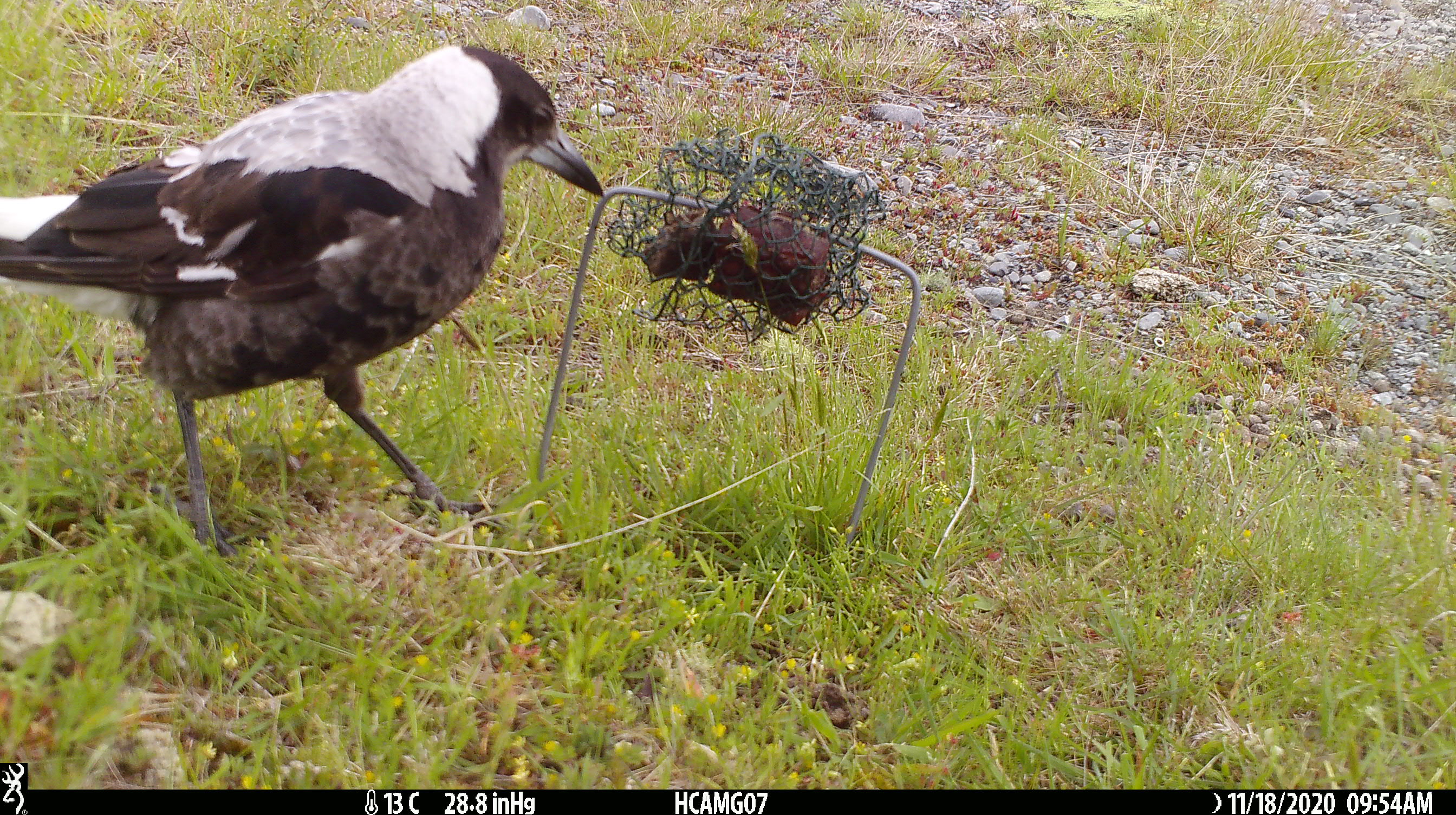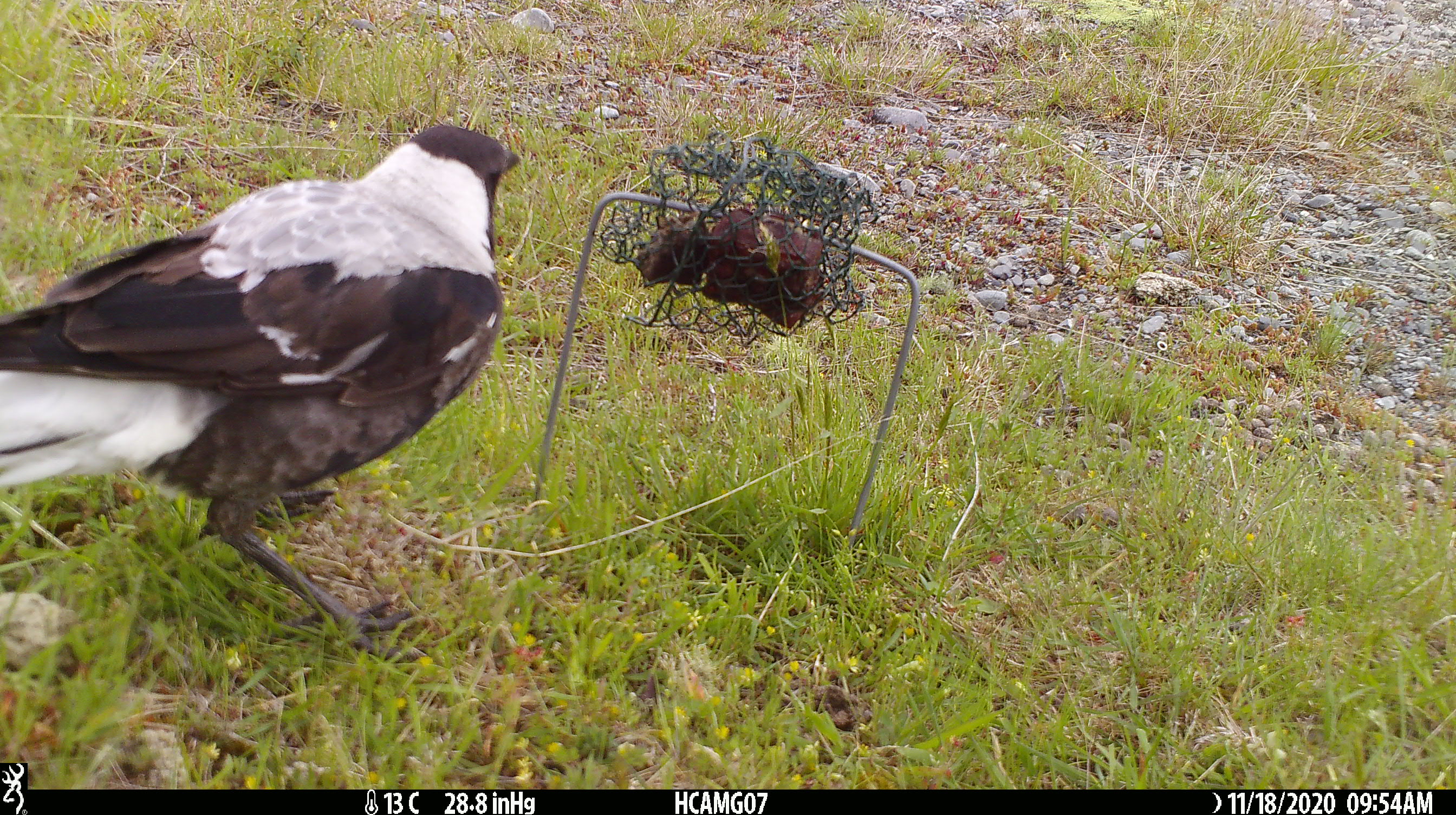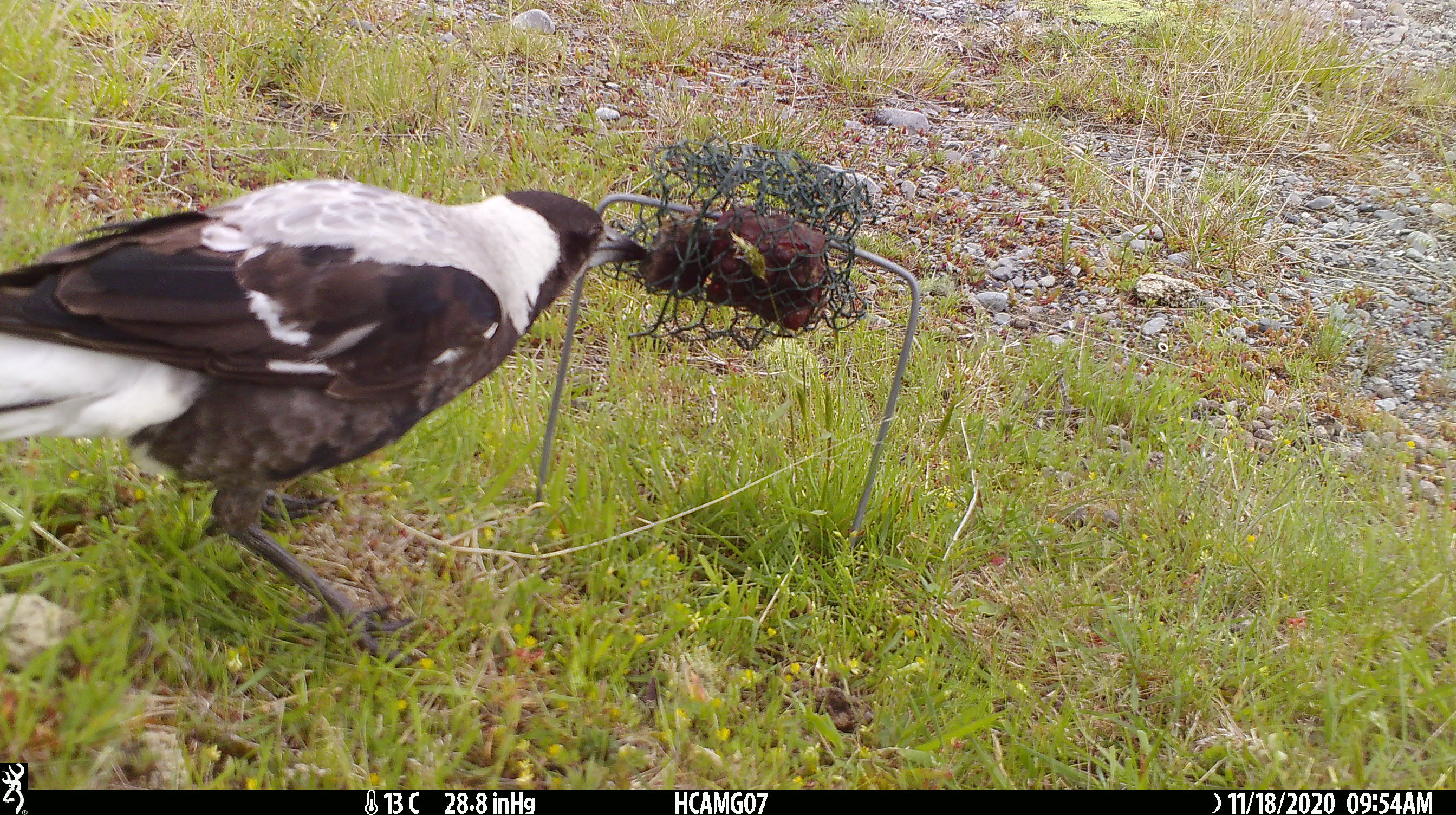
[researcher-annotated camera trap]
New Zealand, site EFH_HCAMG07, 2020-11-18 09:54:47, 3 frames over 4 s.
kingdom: Animalia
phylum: Chordata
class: Aves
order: Passeriformes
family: Artamidae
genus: Gymnorhina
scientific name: Gymnorhina tibicen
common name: australian magpie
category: magpie